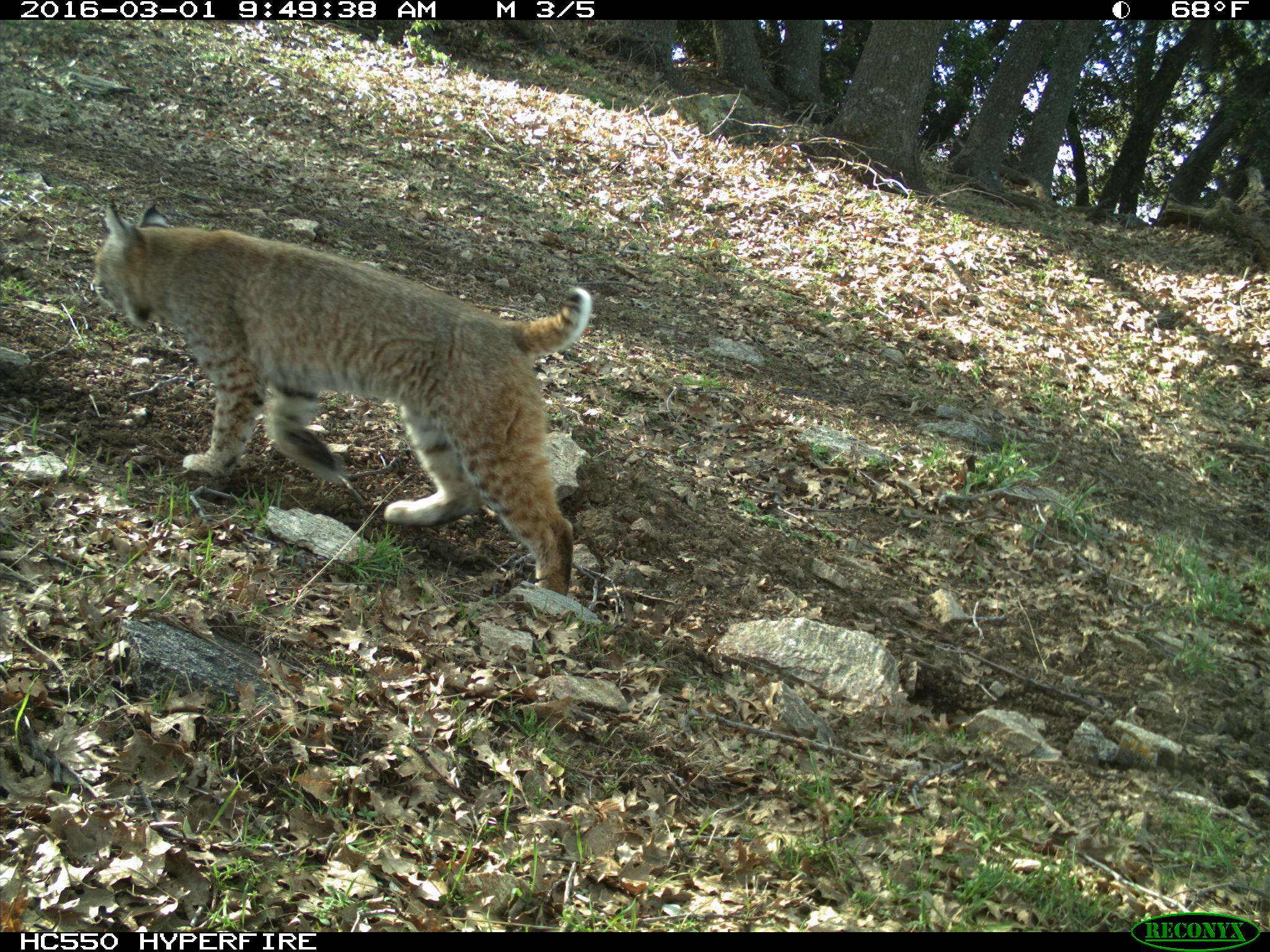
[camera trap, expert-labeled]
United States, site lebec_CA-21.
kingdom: Animalia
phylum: Chordata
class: Mammalia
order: Carnivora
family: Felidae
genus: Lynx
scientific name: Lynx rufus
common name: bobcat